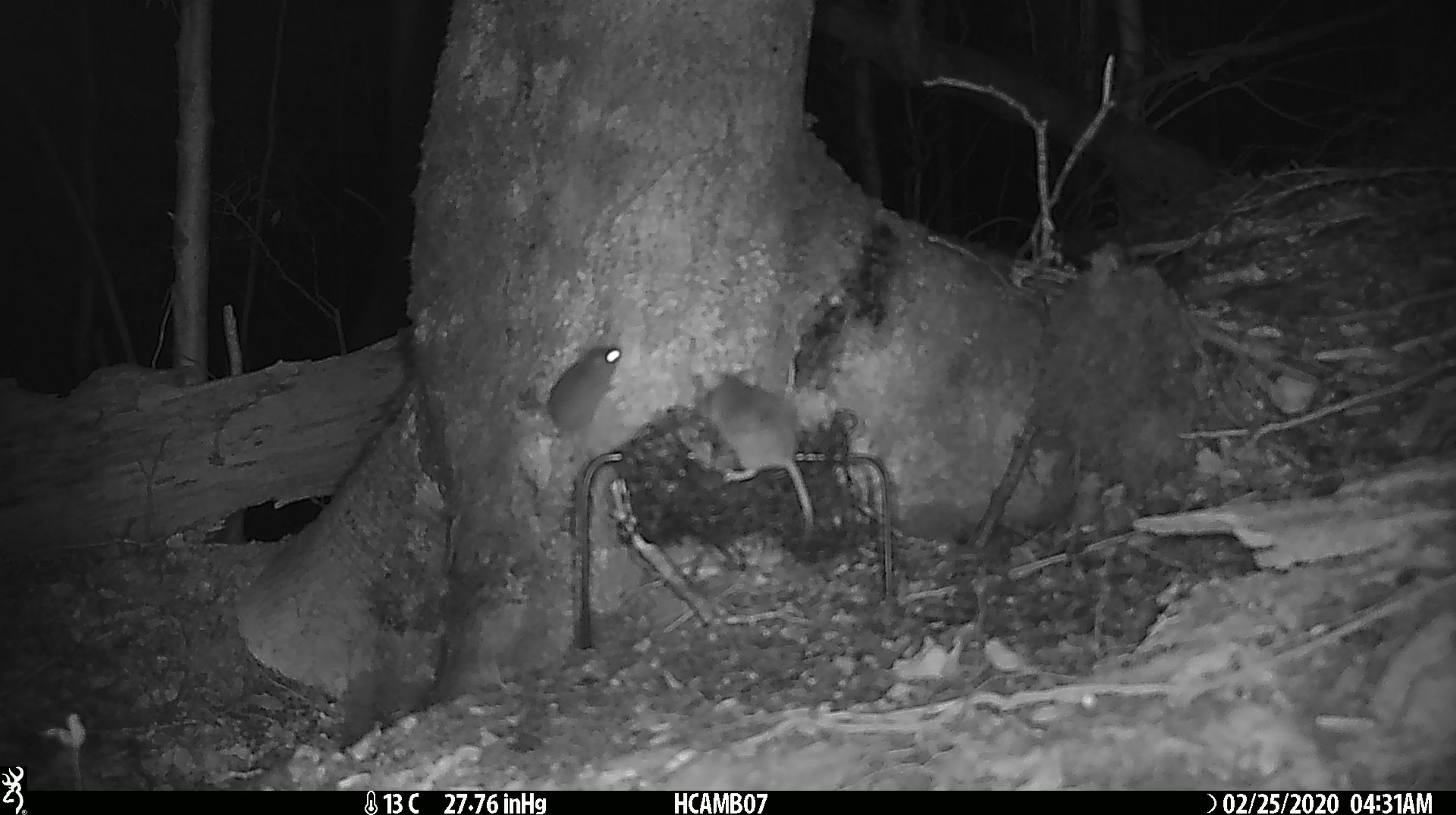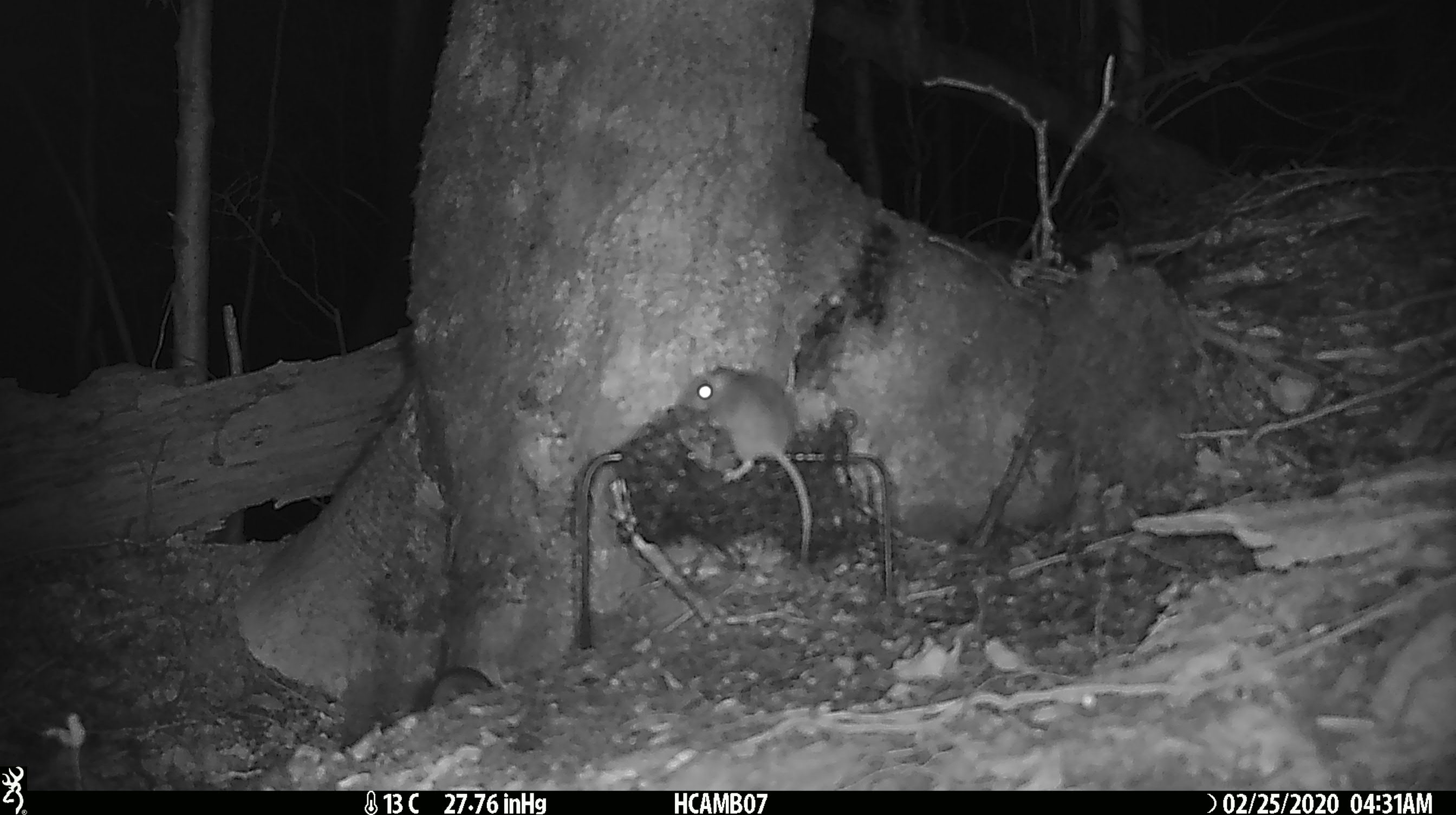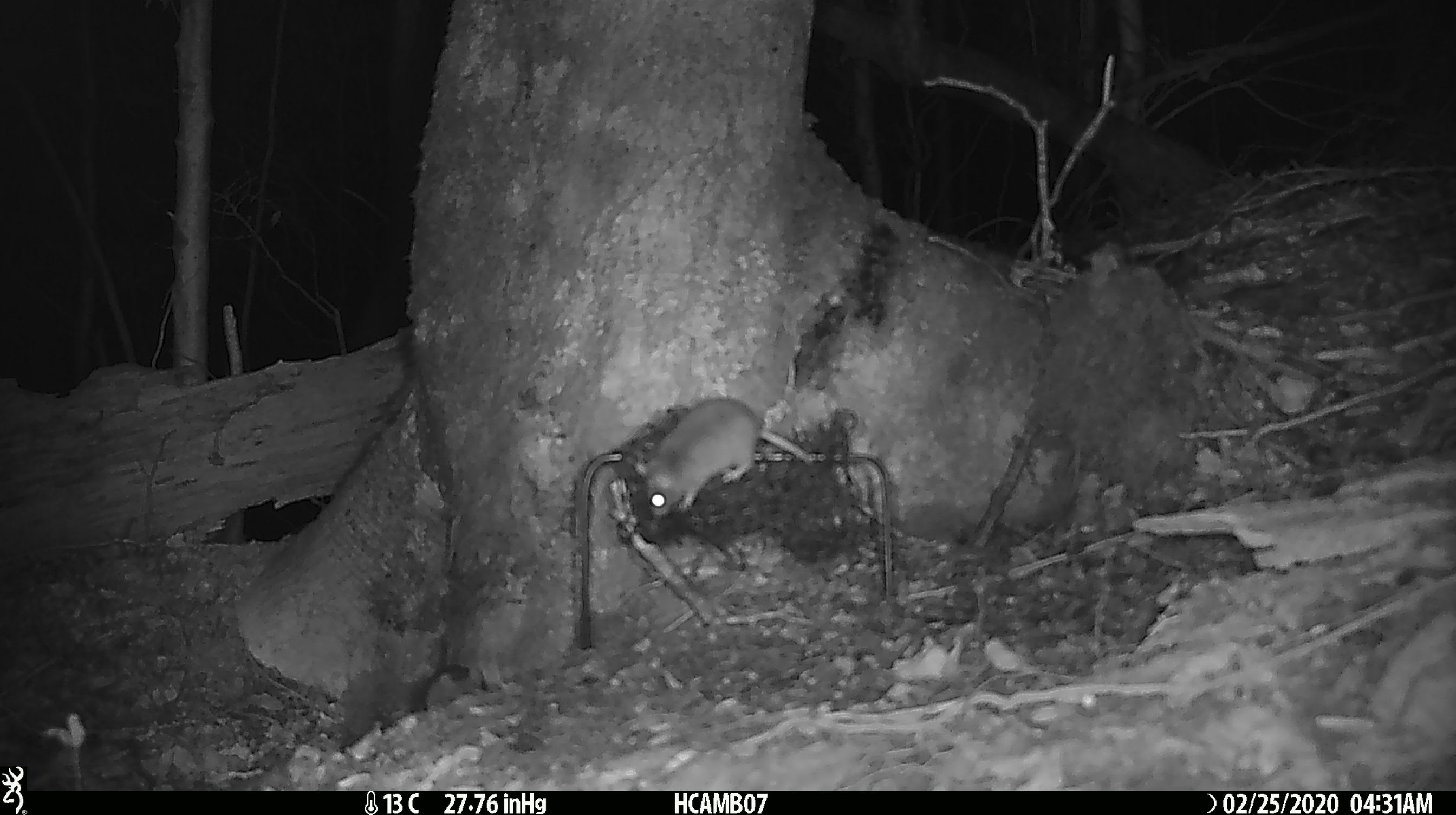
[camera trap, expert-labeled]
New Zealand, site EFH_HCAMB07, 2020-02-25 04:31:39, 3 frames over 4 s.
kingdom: Animalia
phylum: Chordata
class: Mammalia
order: Rodentia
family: Muridae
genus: Mus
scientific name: Mus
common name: mouse